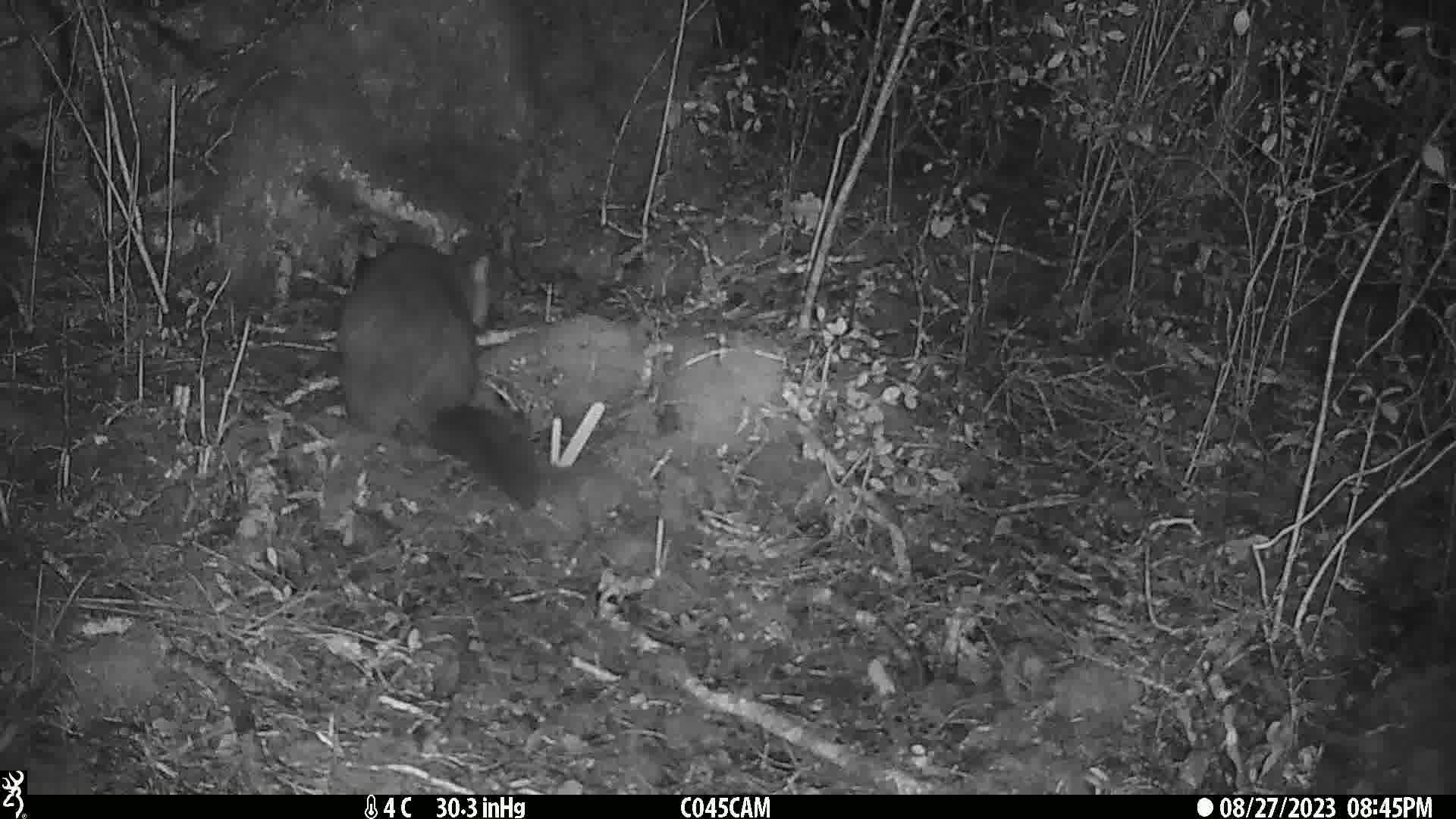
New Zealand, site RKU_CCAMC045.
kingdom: Animalia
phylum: Chordata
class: Mammalia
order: Diprotodontia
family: Phalangeridae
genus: Trichosurus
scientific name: Trichosurus vulpecula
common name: common brushtail possum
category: possum